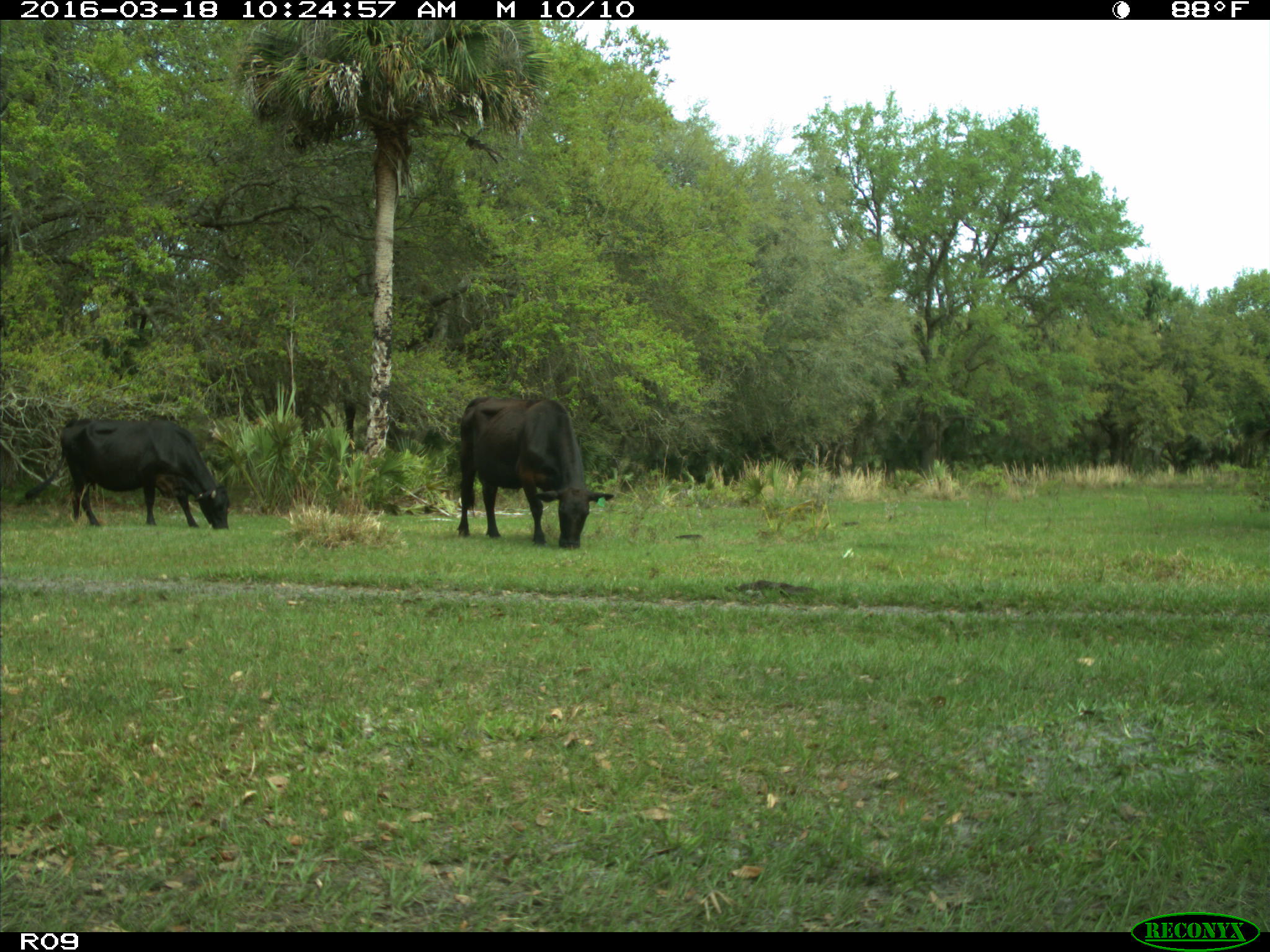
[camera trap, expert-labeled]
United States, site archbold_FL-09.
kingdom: Animalia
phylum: Chordata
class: Mammalia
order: Artiodactyla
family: Bovidae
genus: Bos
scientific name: Bos taurus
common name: domestic cow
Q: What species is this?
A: Bos taurus (domestic cow).